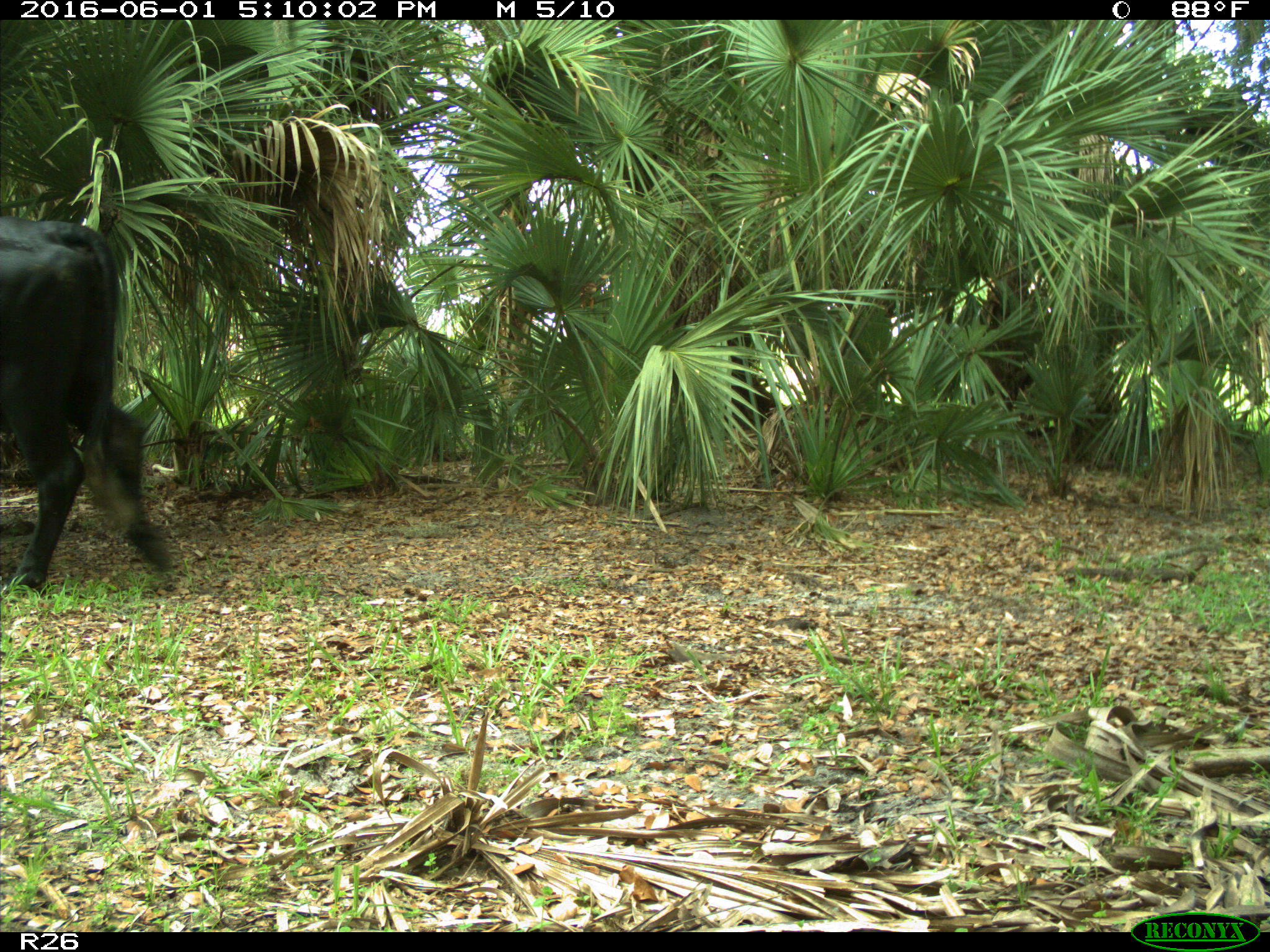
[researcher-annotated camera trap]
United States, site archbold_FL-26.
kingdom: Animalia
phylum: Chordata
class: Mammalia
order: Artiodactyla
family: Bovidae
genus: Bos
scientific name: Bos taurus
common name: domestic cow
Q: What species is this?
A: Bos taurus (domestic cow).